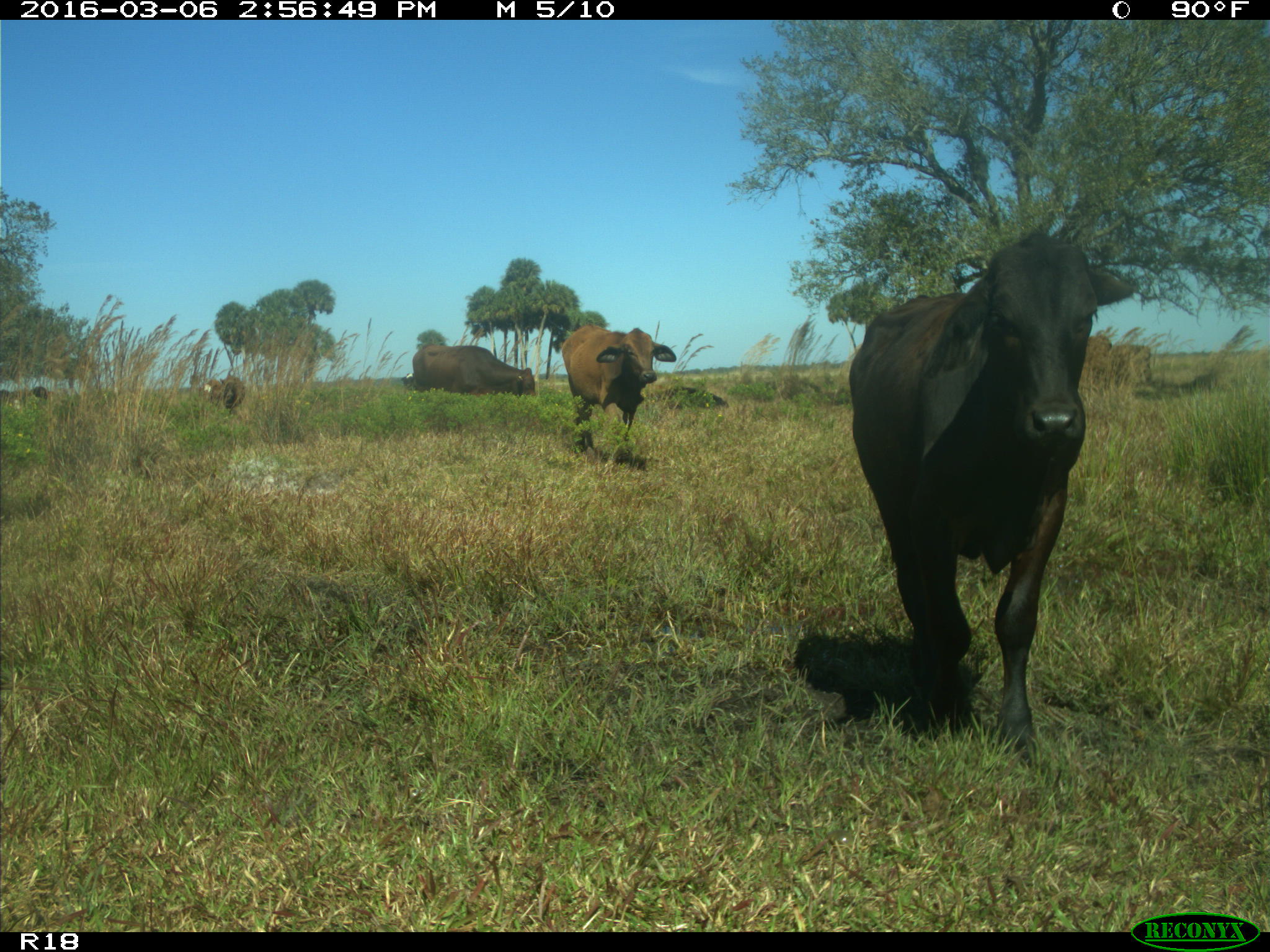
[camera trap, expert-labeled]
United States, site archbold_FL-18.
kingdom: Animalia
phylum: Chordata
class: Mammalia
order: Artiodactyla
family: Bovidae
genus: Bos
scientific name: Bos taurus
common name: domestic cow